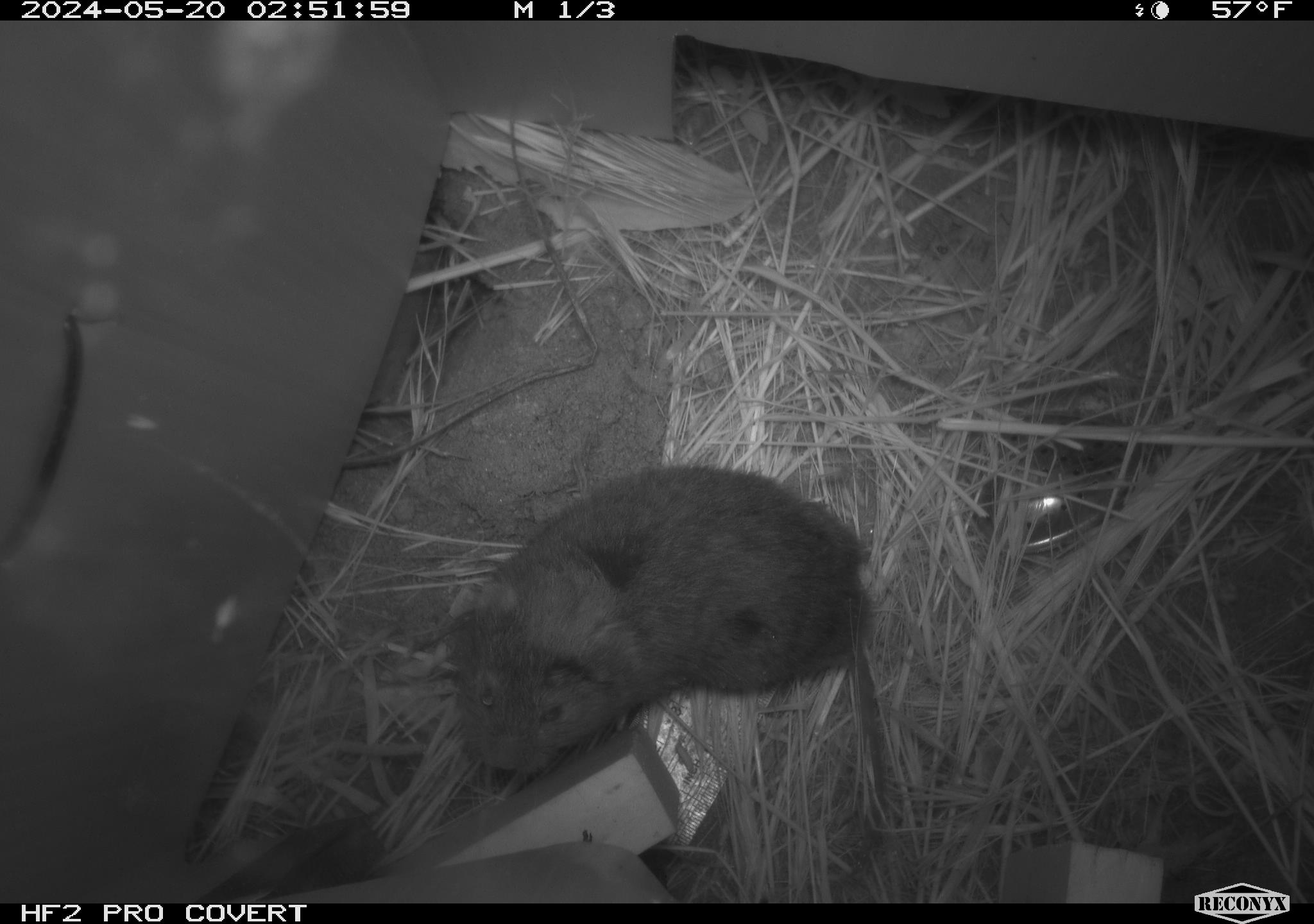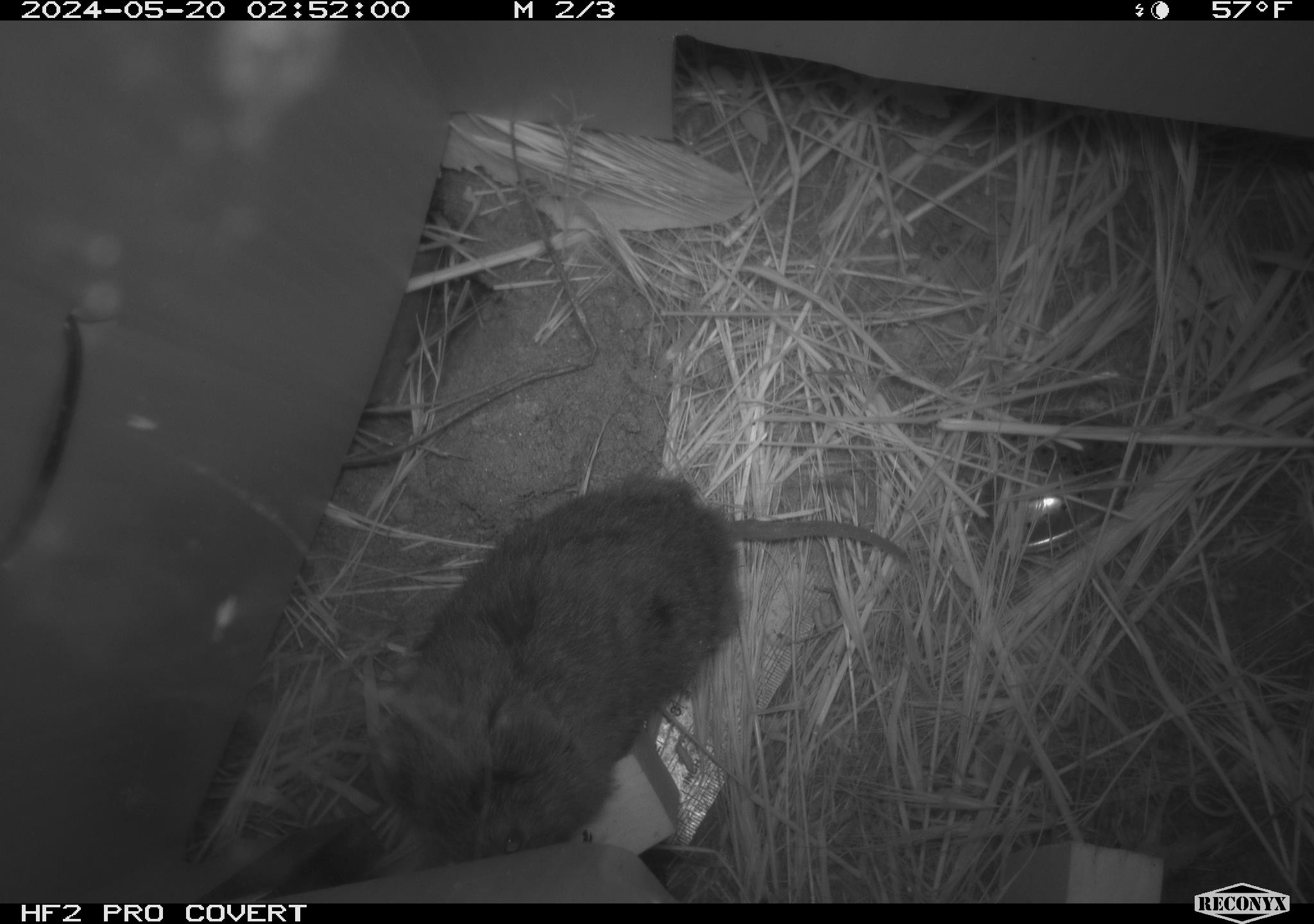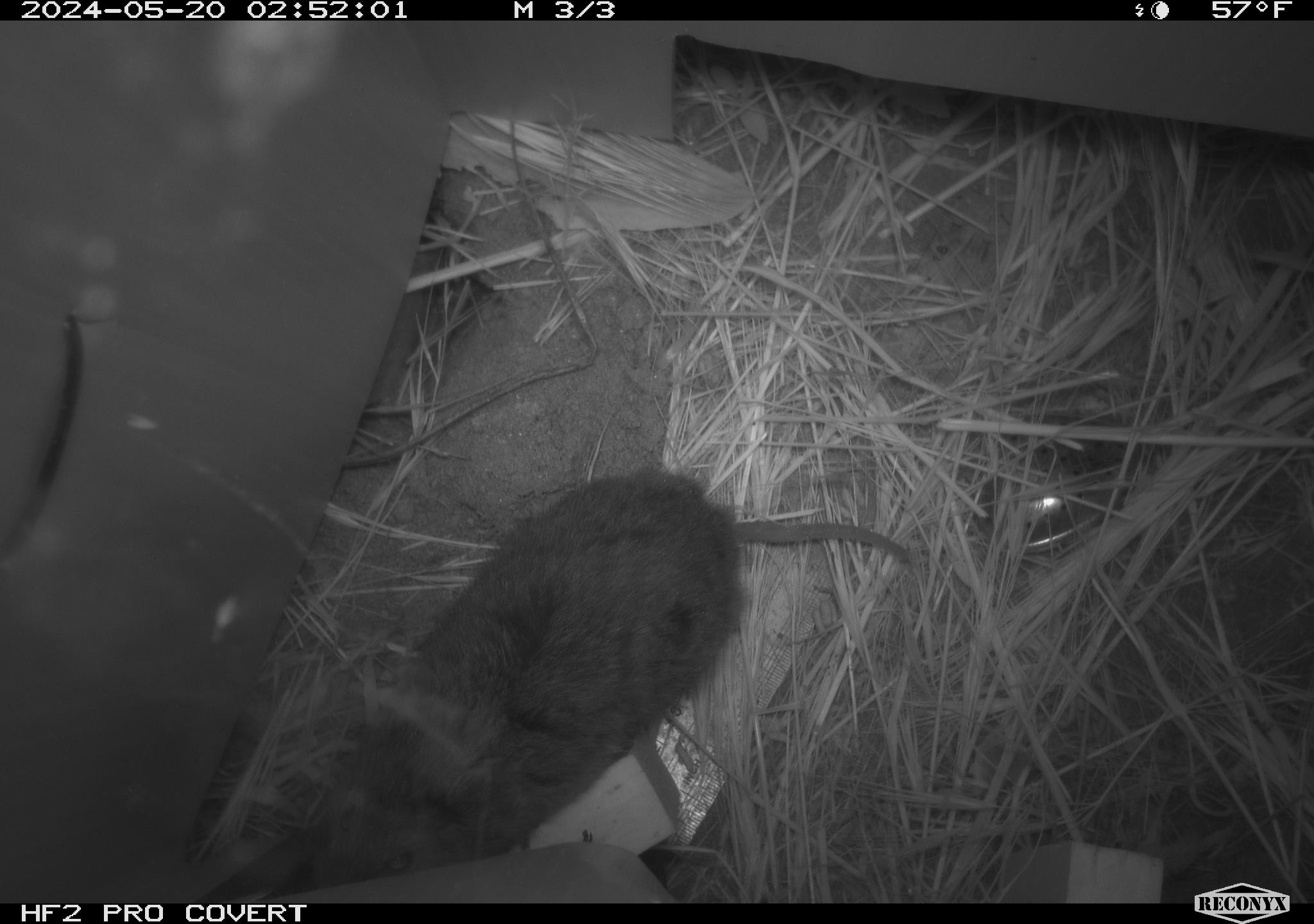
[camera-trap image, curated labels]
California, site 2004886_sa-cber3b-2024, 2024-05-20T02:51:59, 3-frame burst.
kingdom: Animalia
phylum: Chordata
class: Mammalia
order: Rodentia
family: Cricetidae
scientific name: Arvicolinae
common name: voles, lemmings, and muskrats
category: arvicolinae subfamily